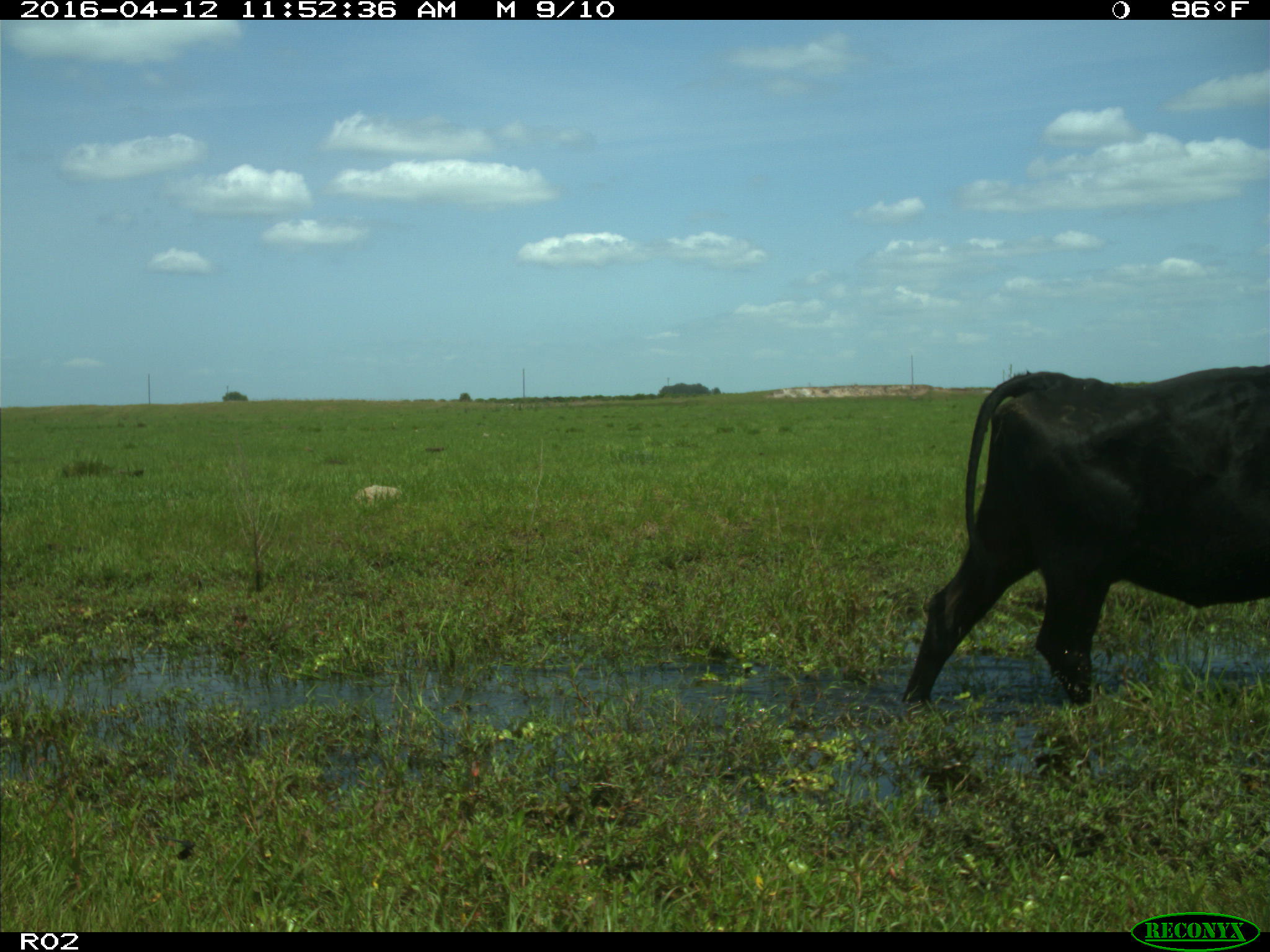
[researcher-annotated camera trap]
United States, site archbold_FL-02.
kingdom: Animalia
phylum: Chordata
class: Mammalia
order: Artiodactyla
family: Bovidae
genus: Bos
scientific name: Bos taurus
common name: domestic cow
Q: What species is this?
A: Bos taurus (domestic cow).